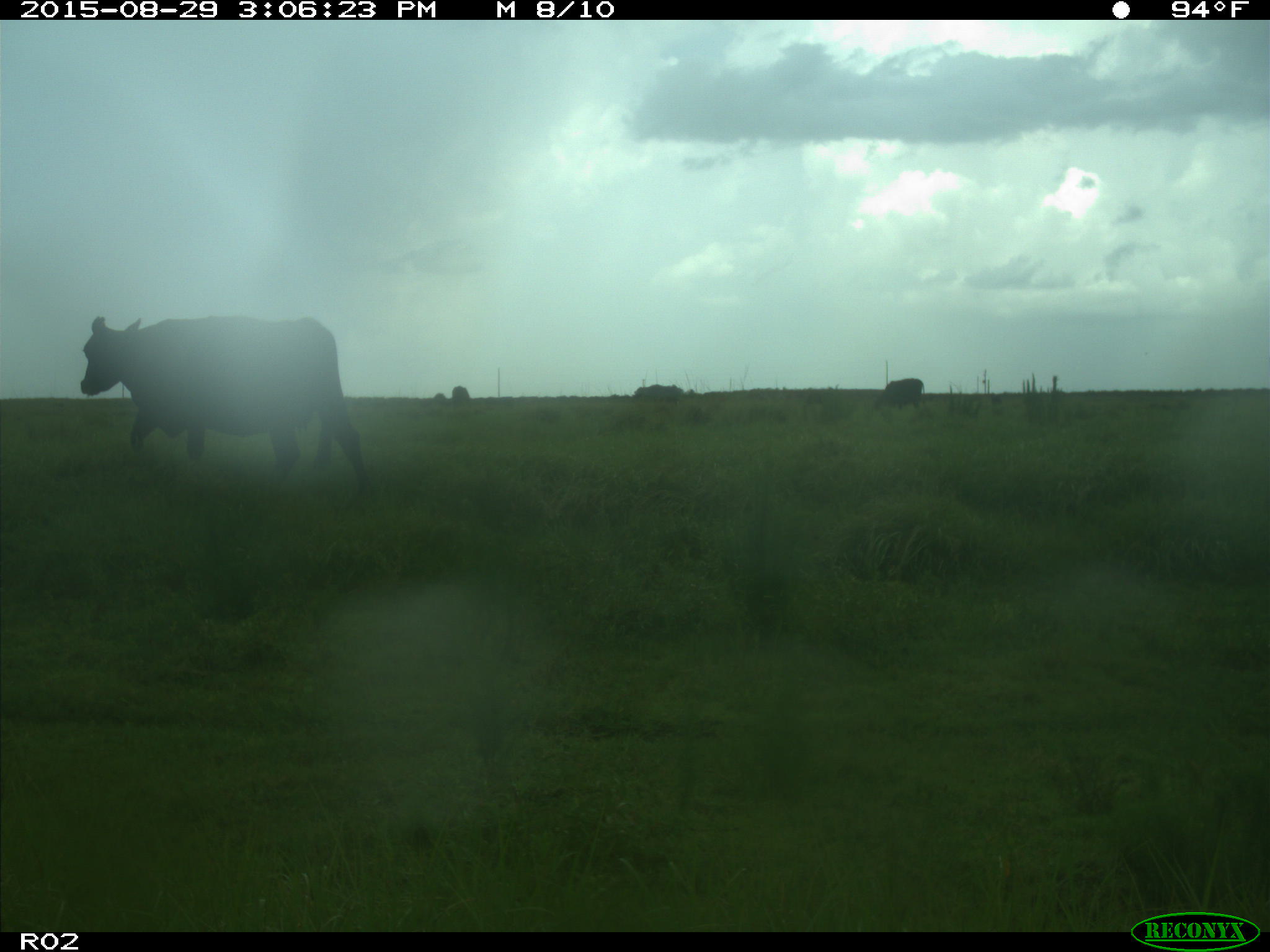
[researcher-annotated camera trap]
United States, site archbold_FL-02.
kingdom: Animalia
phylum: Chordata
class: Mammalia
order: Artiodactyla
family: Bovidae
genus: Bos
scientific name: Bos taurus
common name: domestic cow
Bos taurus (domestic cow).